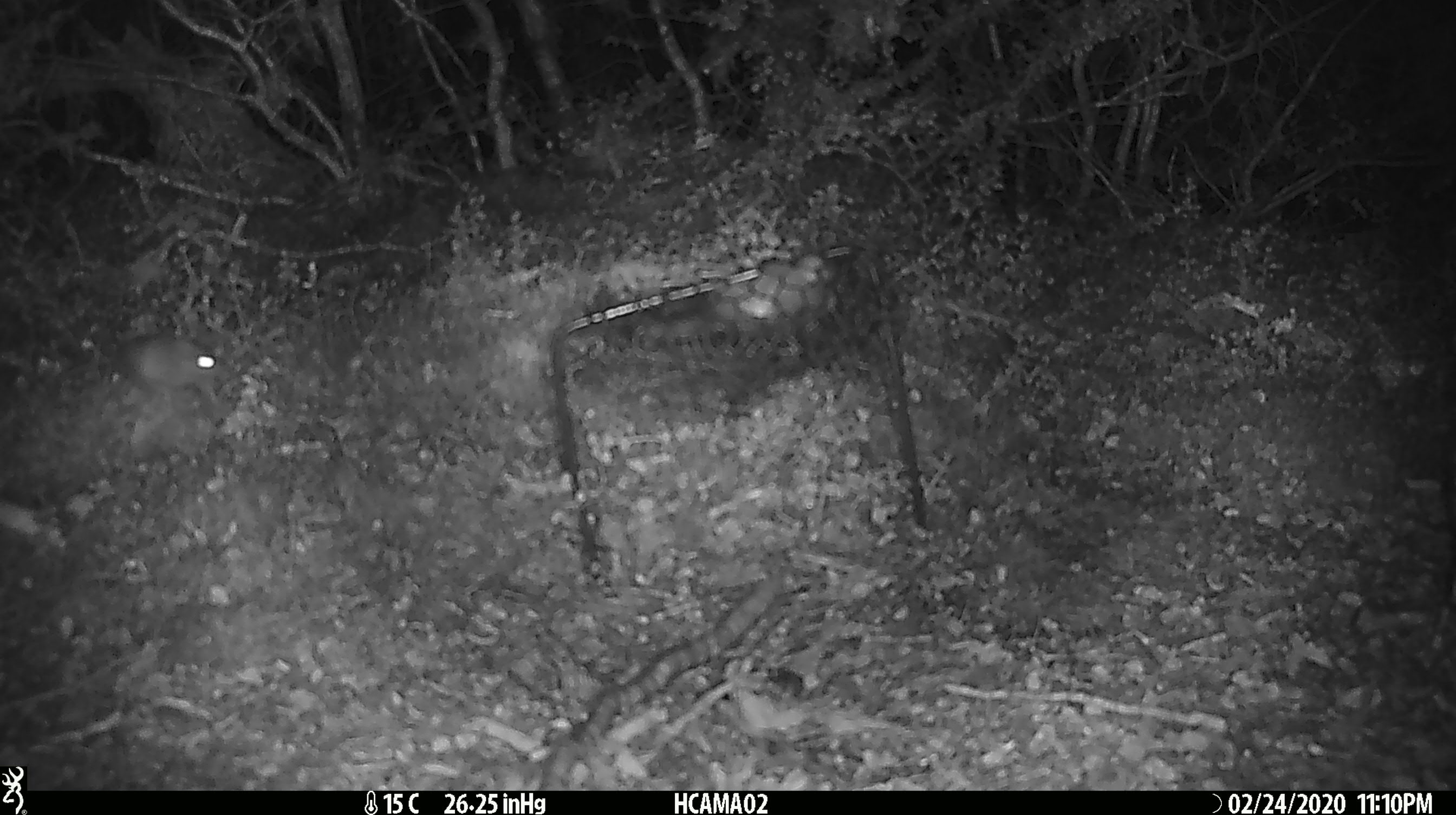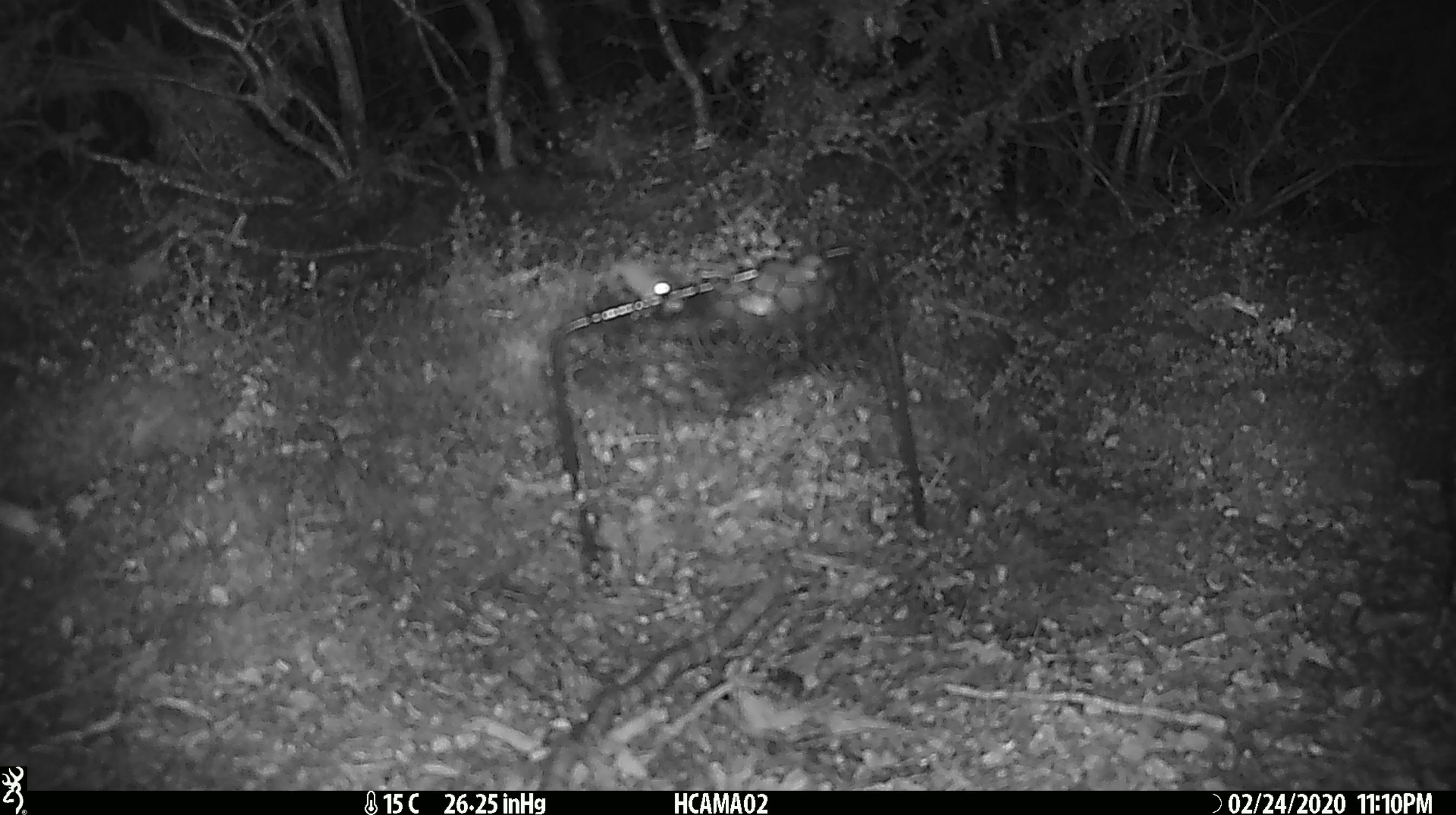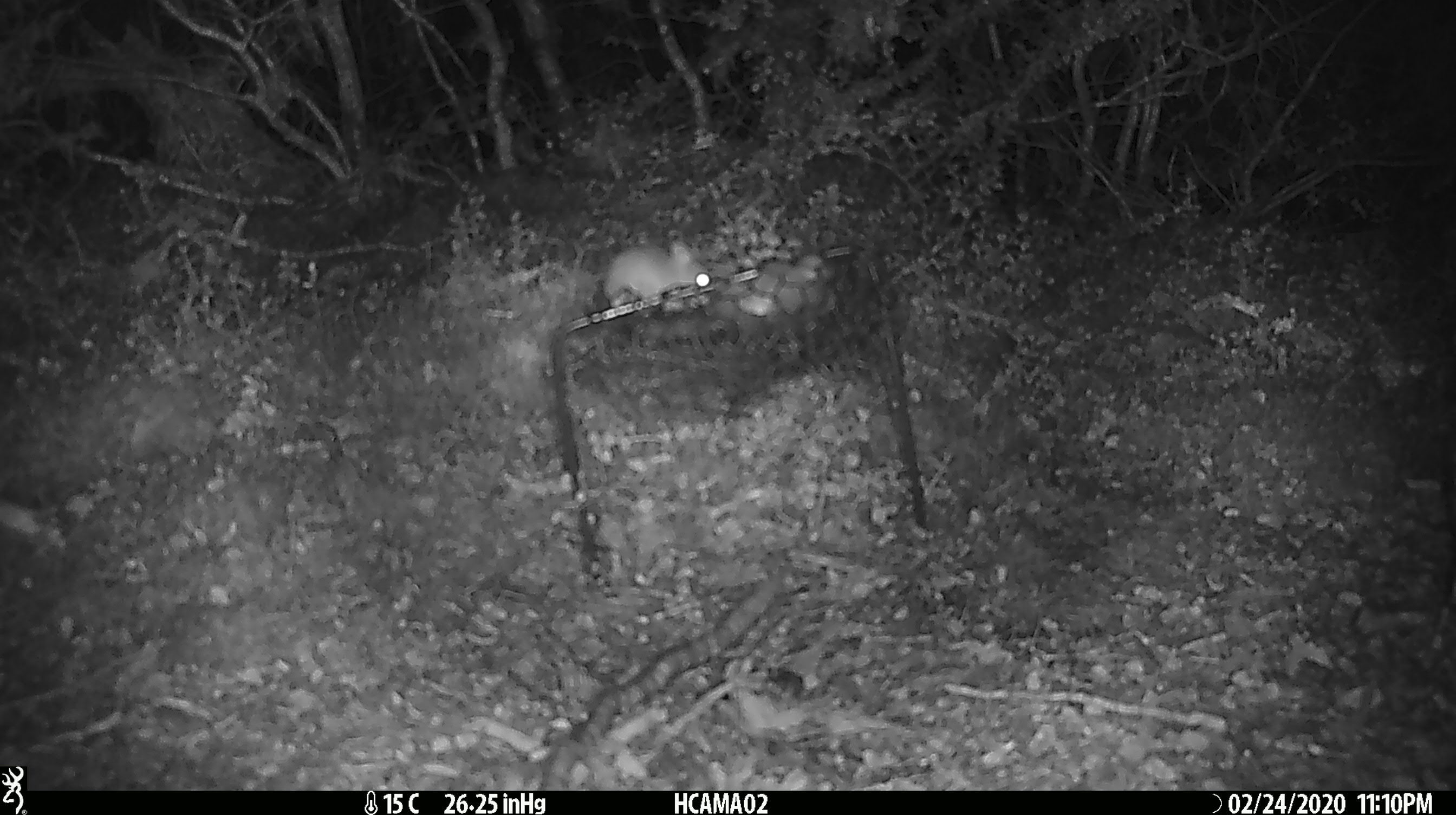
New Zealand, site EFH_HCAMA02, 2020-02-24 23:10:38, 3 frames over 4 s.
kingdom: Animalia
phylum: Chordata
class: Mammalia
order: Rodentia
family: Muridae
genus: Mus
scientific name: Mus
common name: mouse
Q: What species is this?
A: Mouse (Mus).